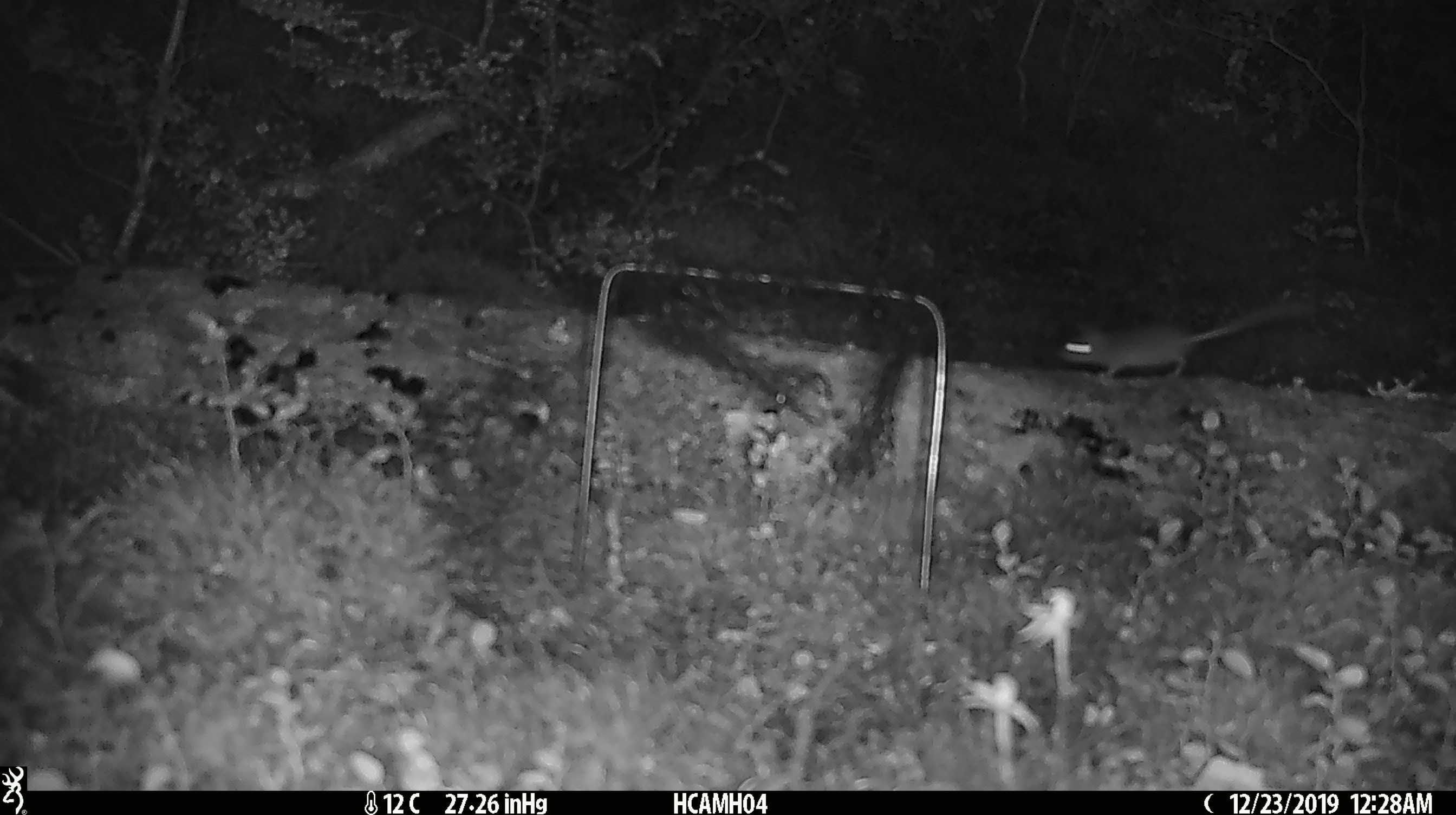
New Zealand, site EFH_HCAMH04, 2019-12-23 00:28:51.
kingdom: Animalia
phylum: Chordata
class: Mammalia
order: Rodentia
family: Muridae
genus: Mus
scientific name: Mus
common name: mouse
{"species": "mouse (Mus)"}